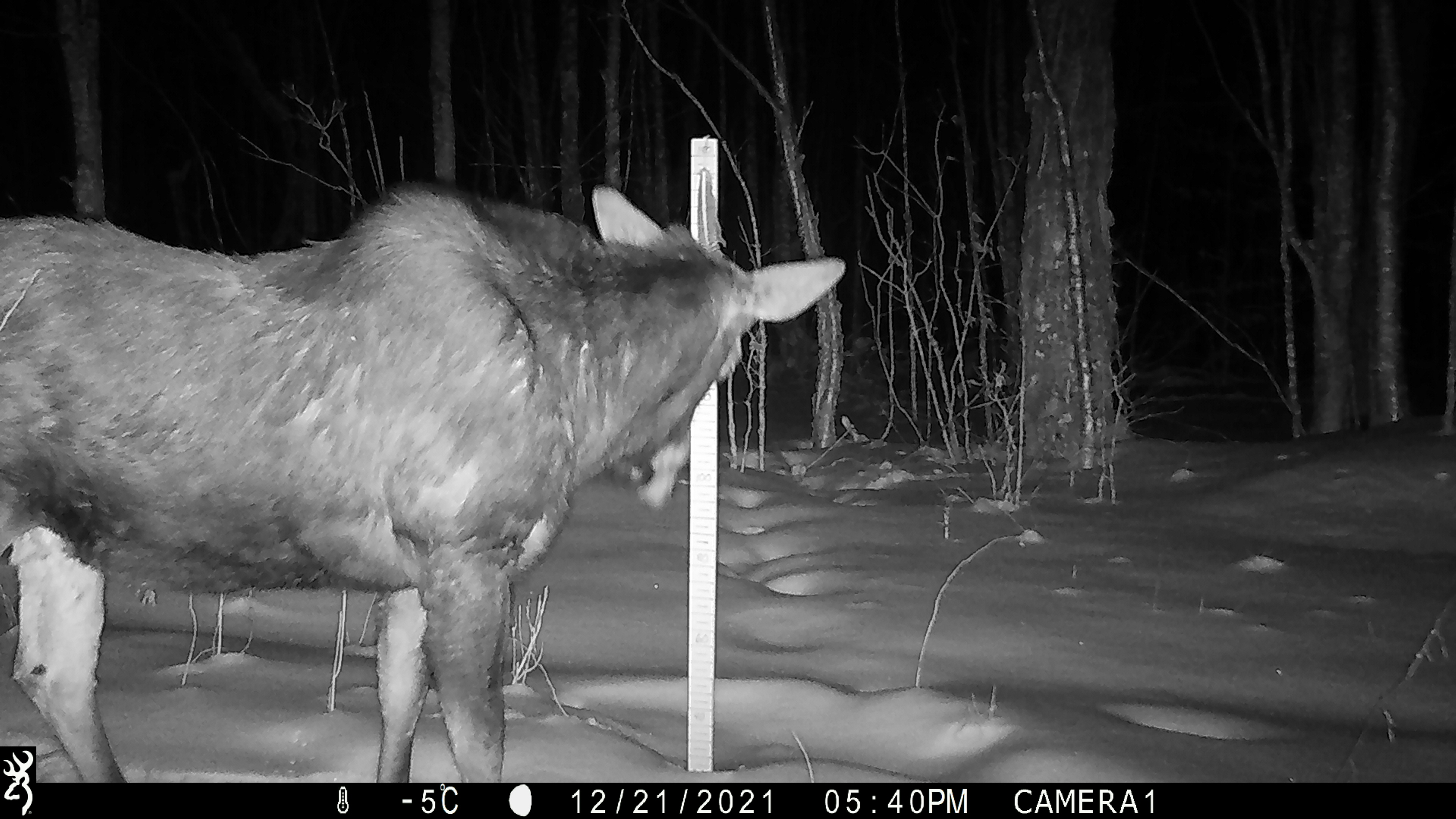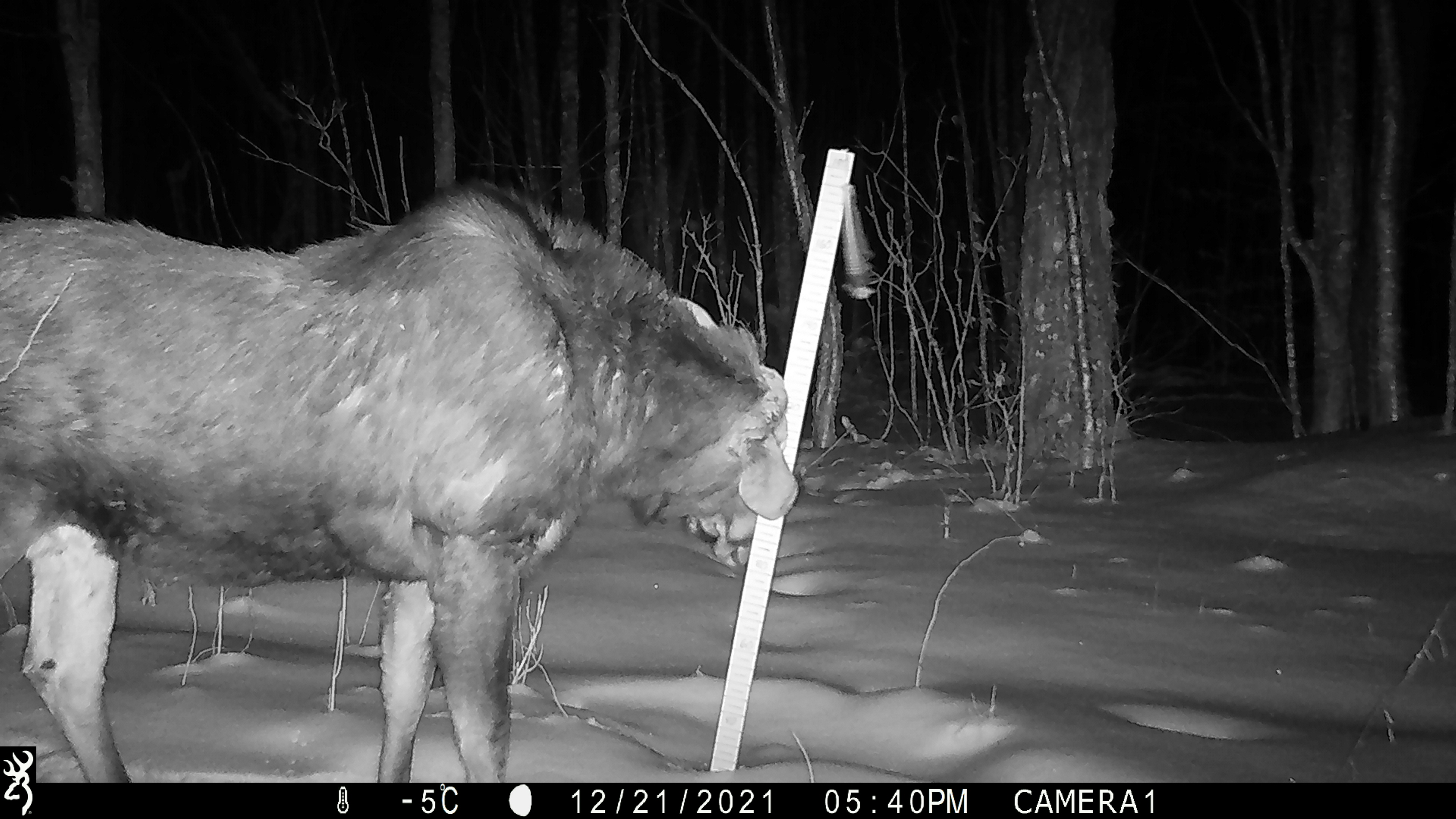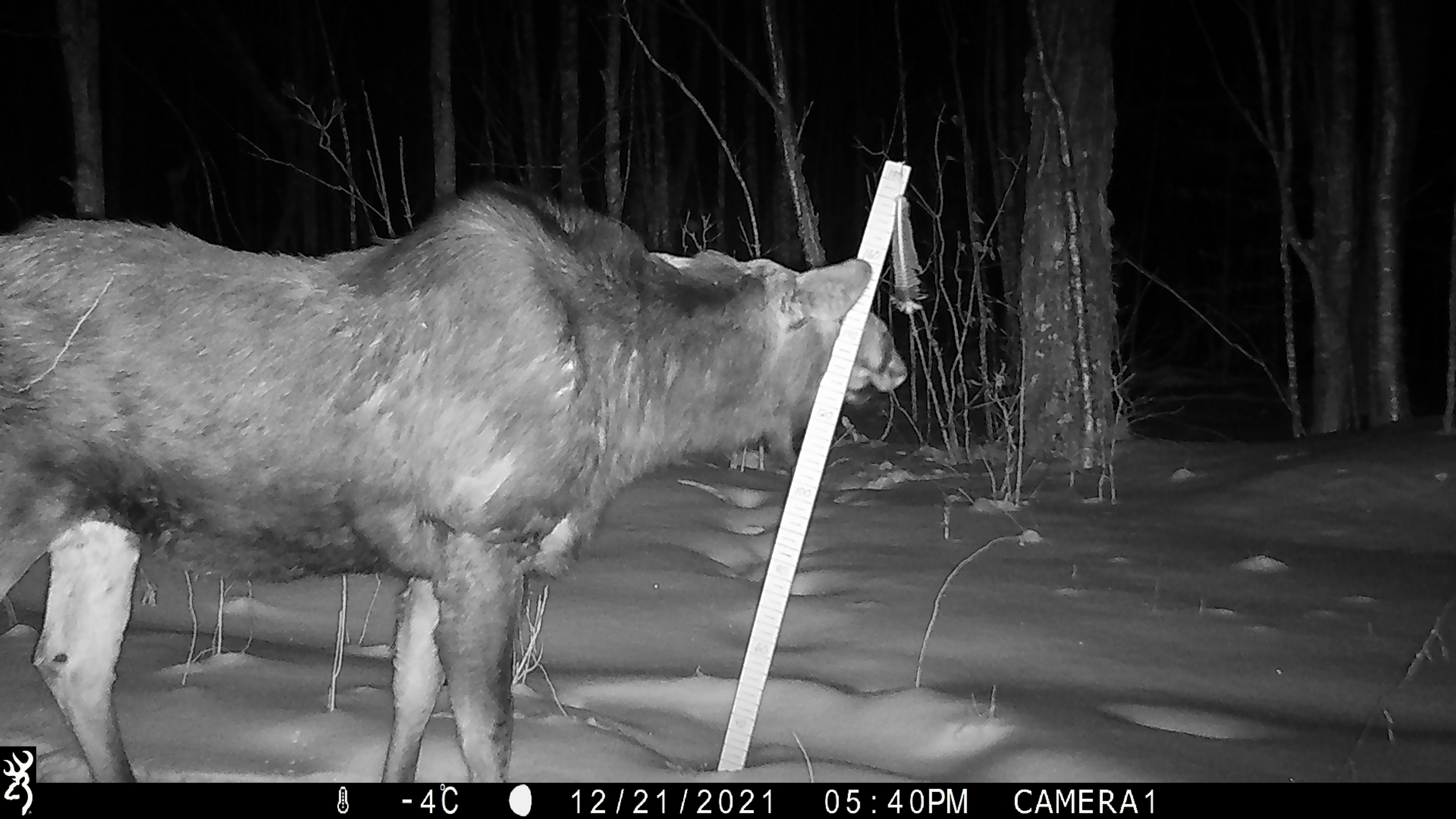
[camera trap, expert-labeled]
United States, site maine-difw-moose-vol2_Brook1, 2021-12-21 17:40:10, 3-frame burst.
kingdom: Animalia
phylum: Chordata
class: Mammalia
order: Artiodactyla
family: Cervidae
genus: Alces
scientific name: Alces alces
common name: moose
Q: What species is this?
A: Moose (Alces alces).